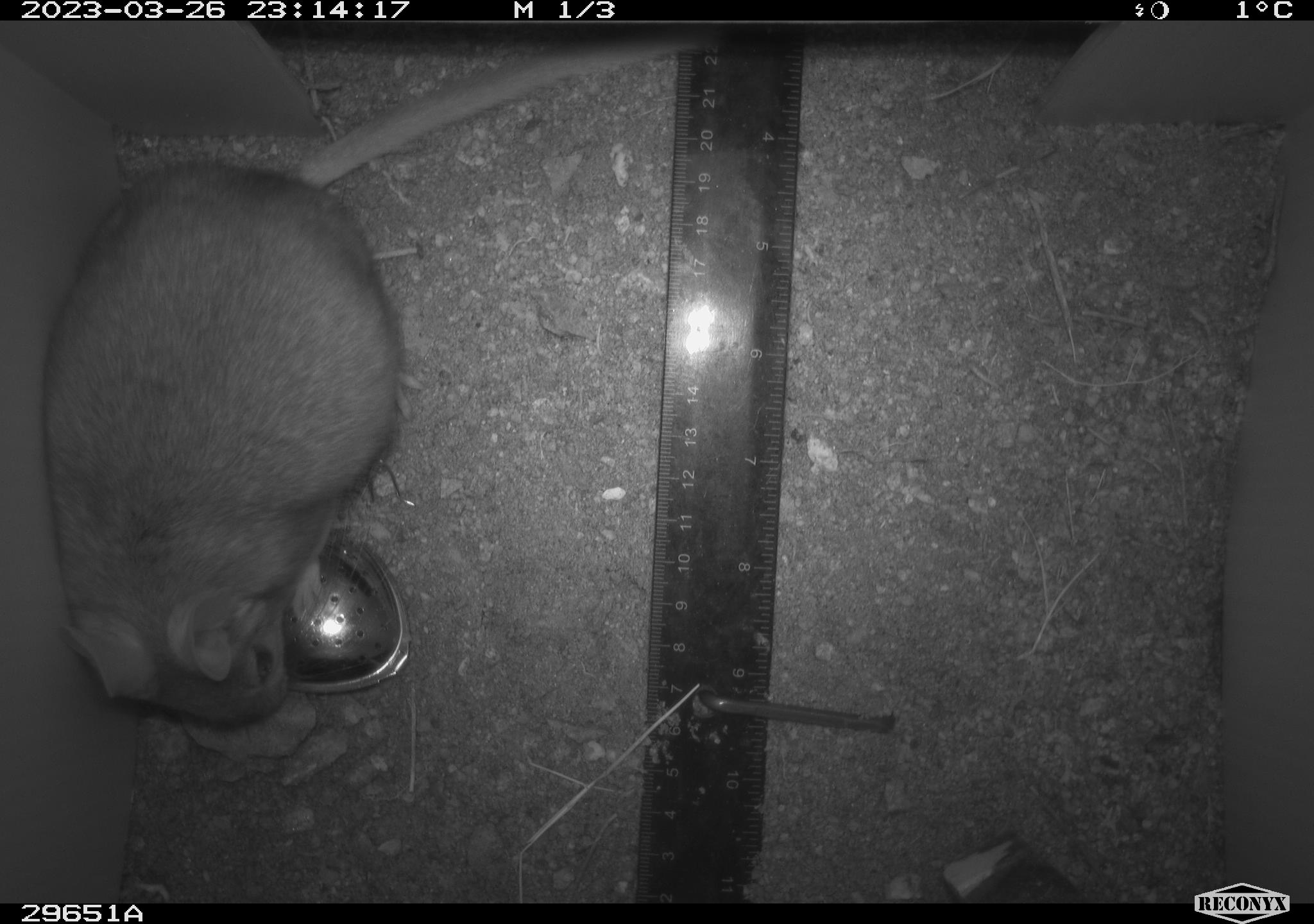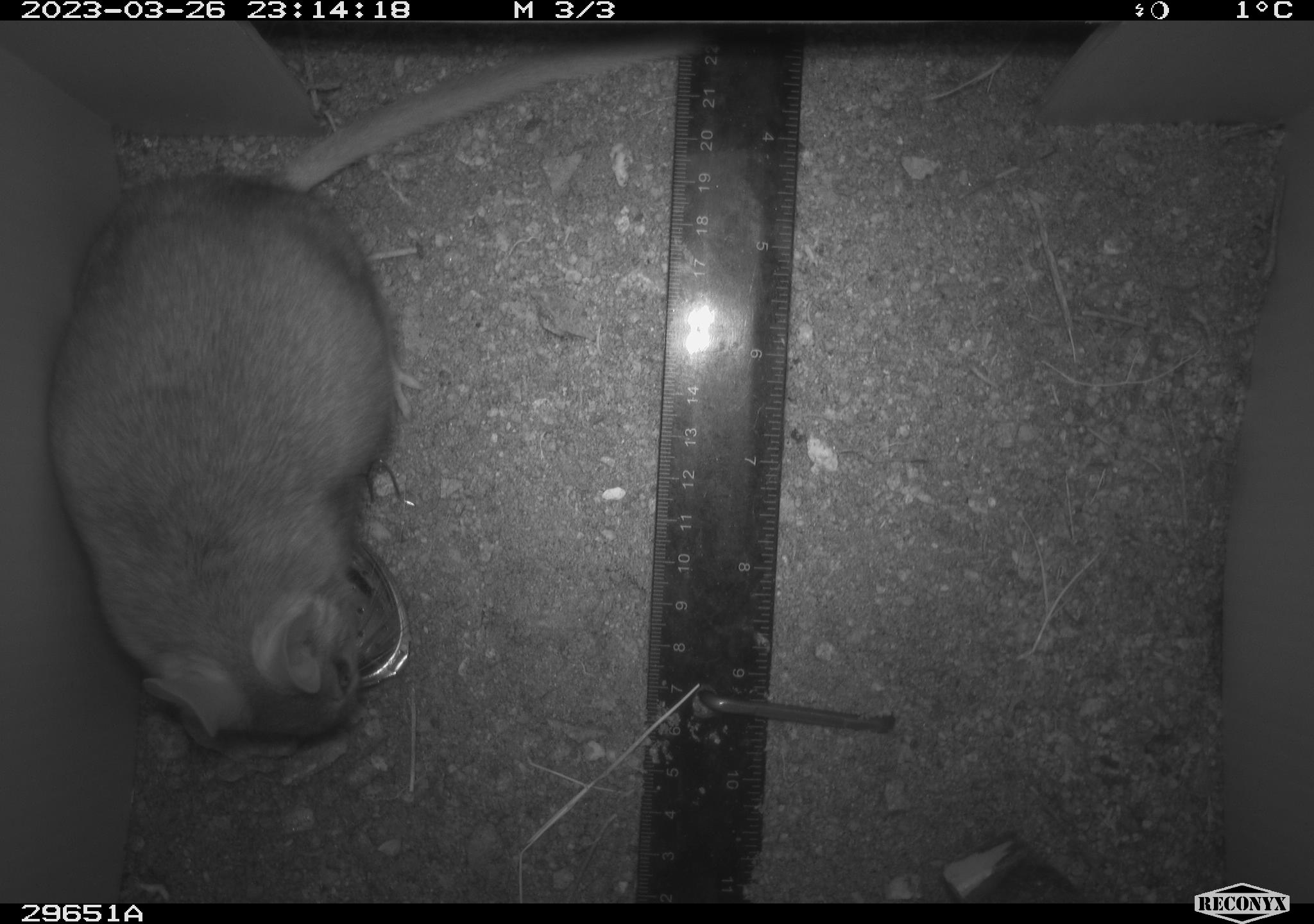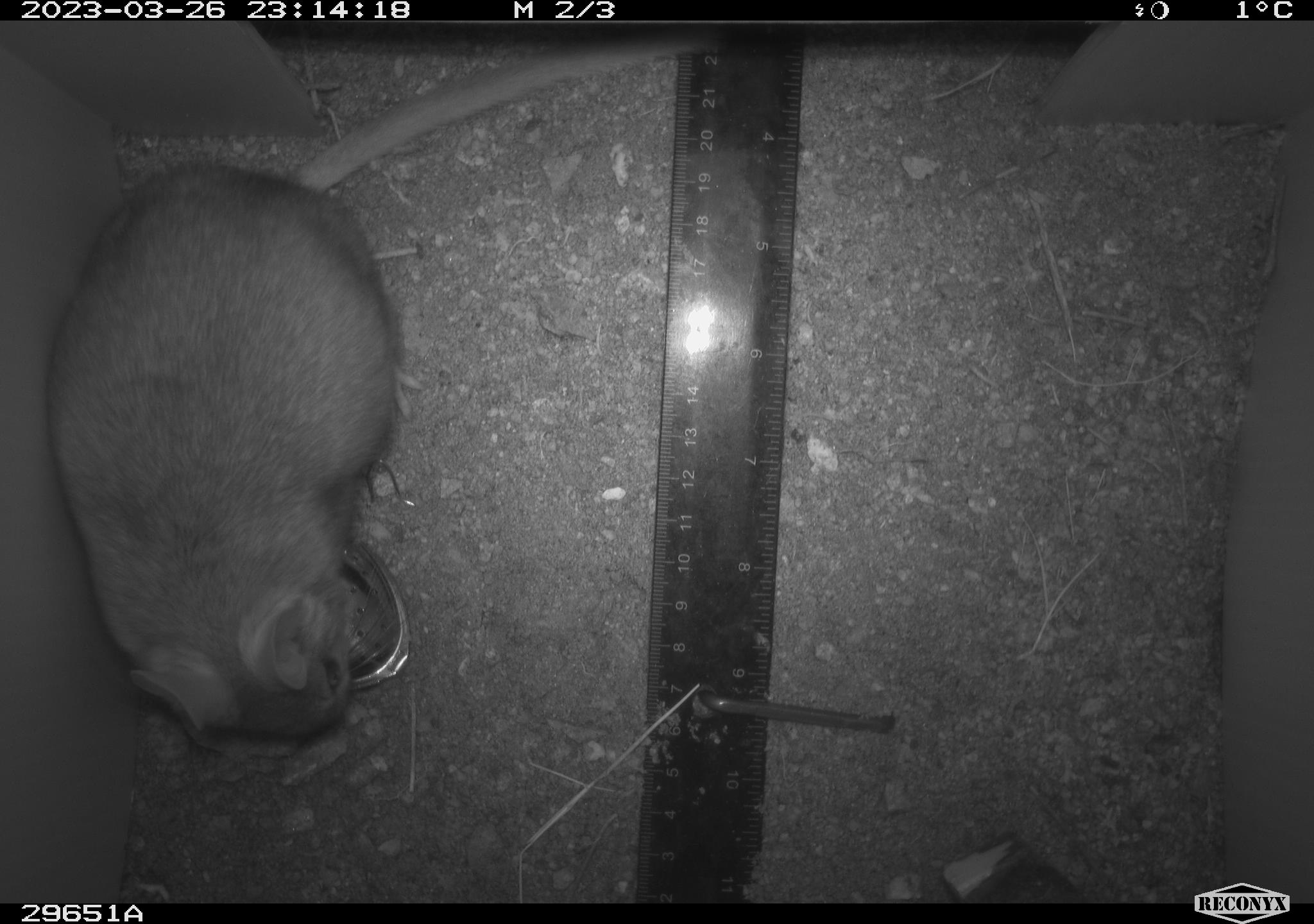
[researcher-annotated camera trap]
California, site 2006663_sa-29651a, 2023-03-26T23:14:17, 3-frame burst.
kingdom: Animalia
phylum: Chordata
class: Mammalia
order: Rodentia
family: Cricetidae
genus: Neotoma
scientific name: Neotoma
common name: pack rat or woodrat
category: neotoma species